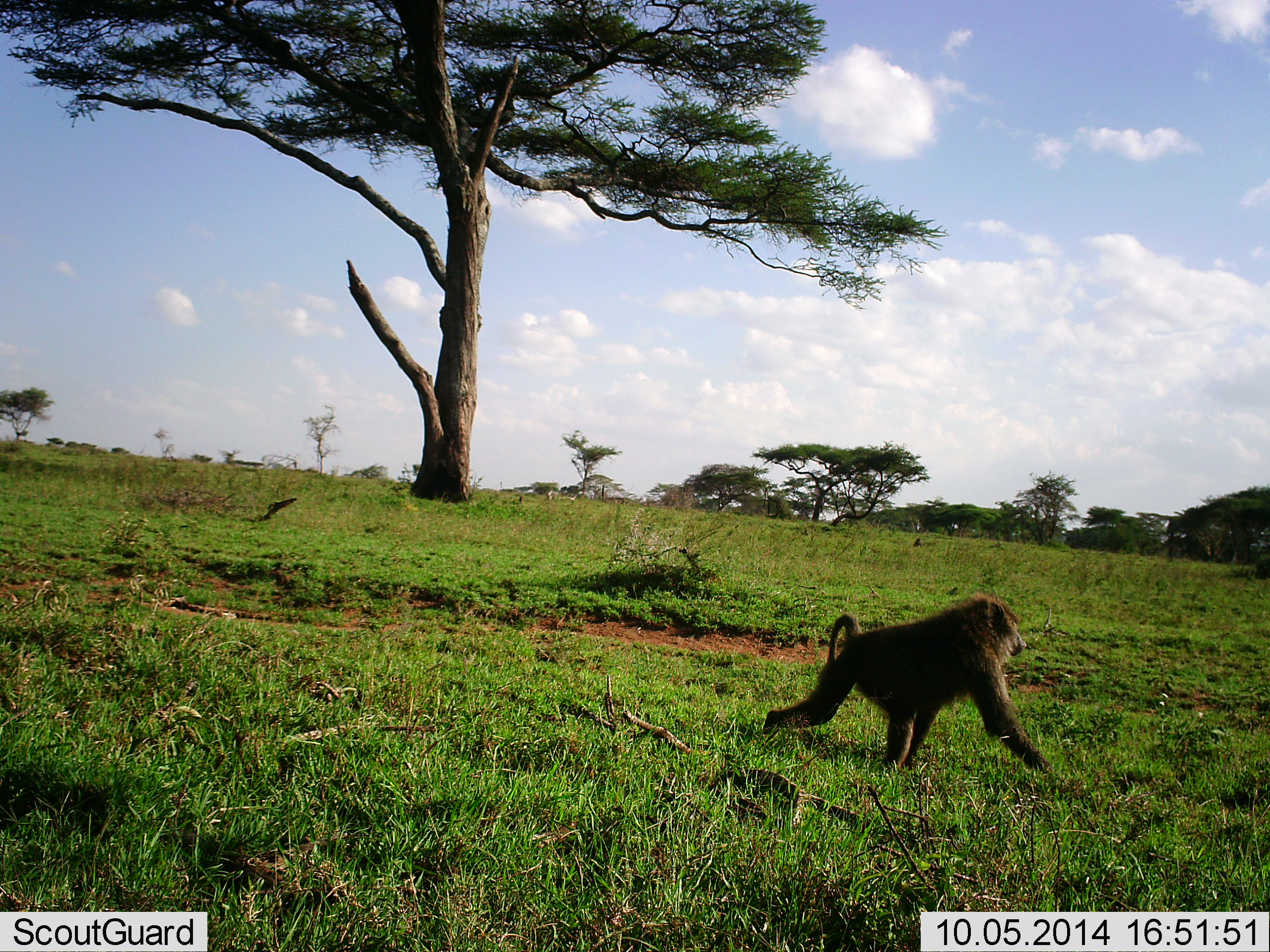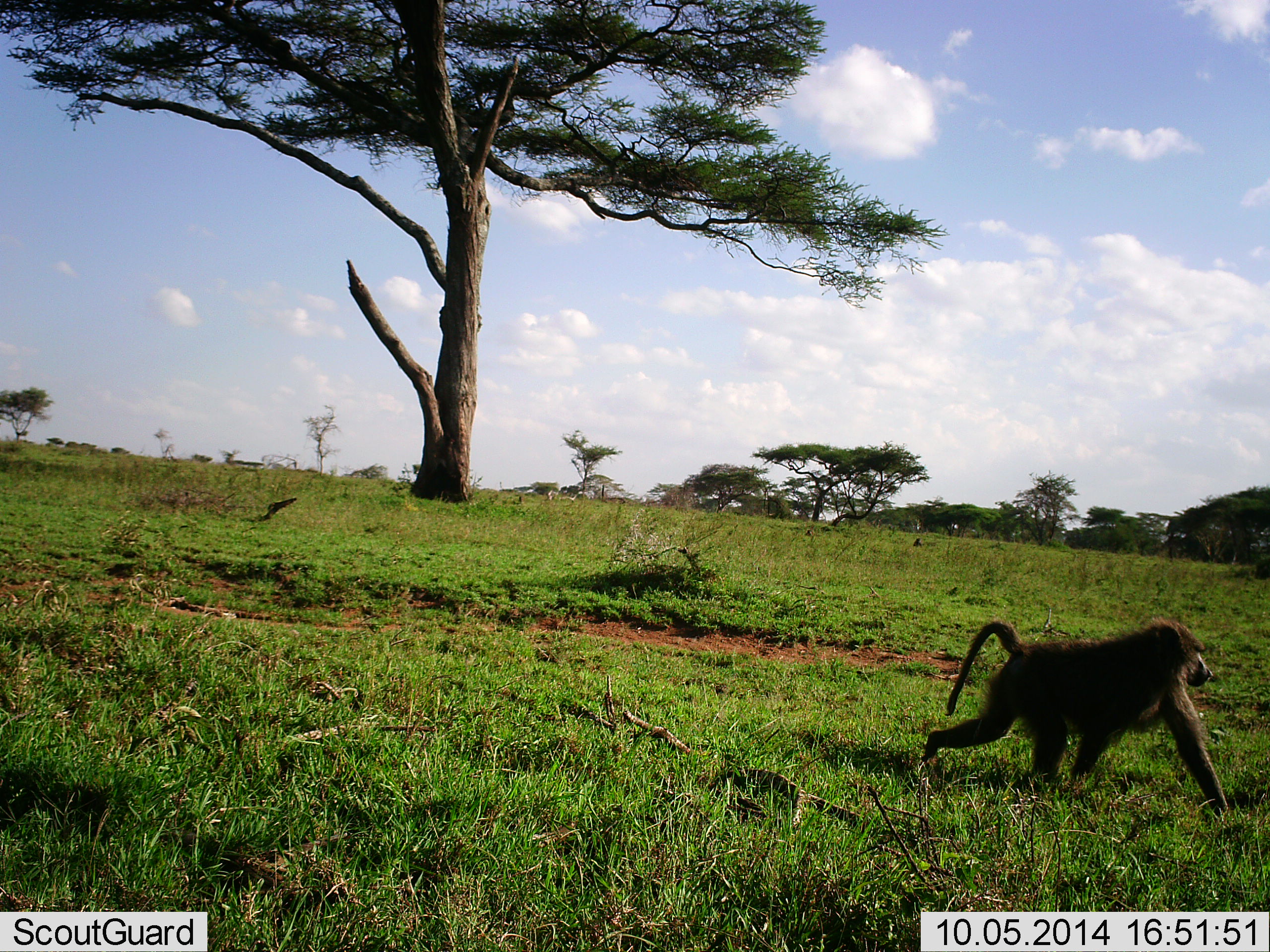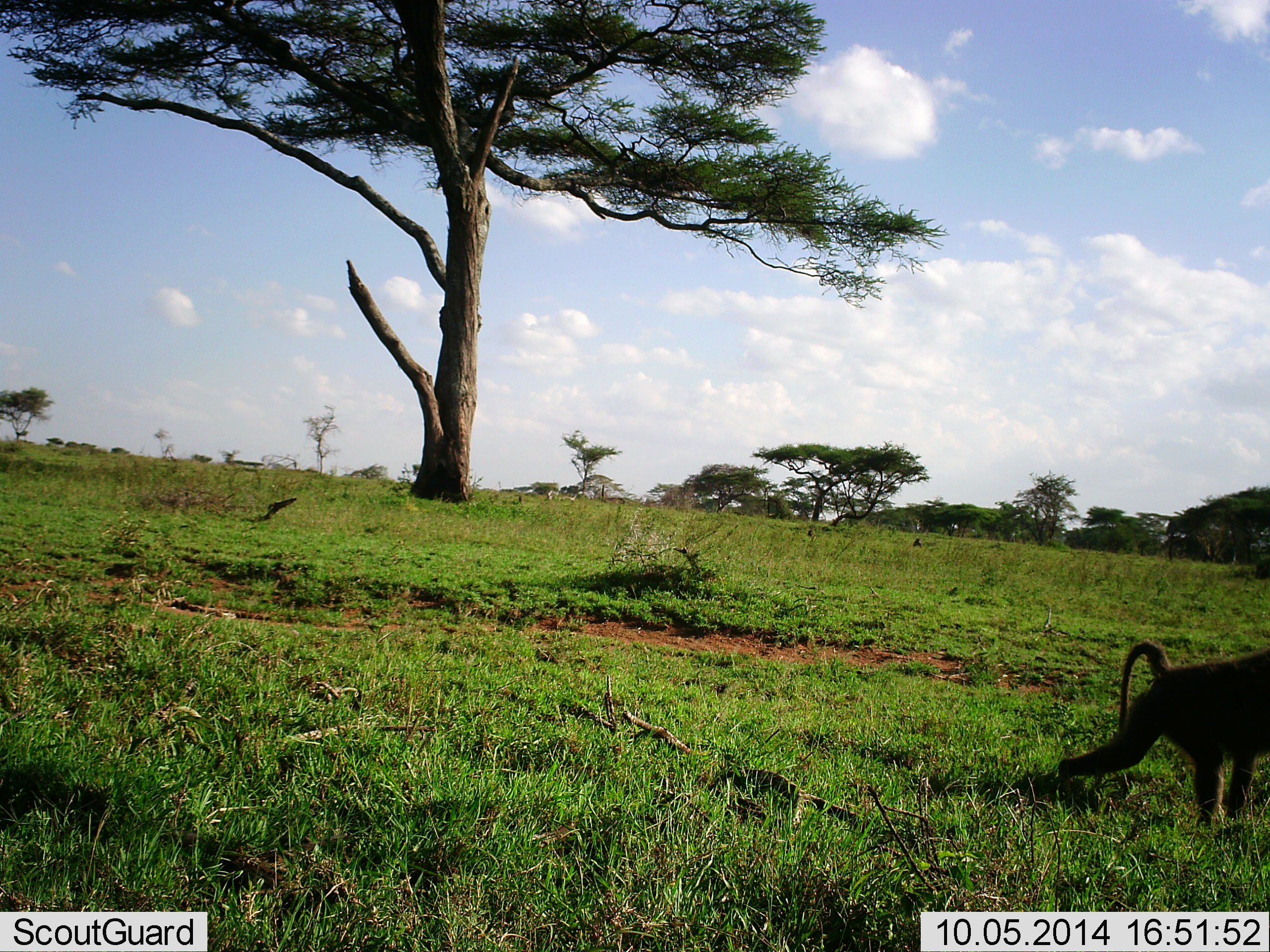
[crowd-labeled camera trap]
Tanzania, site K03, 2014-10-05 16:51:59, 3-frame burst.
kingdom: Animalia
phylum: Chordata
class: Mammalia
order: Primates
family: Cercopithecidae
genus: Papio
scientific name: Papio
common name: baboon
Baboon (Papio), count 1. Behavior (volunteer vote fractions): standing 10%, resting 10%, moving 90%, interacting 0%. Young present (vote fraction): 0%. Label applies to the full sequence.